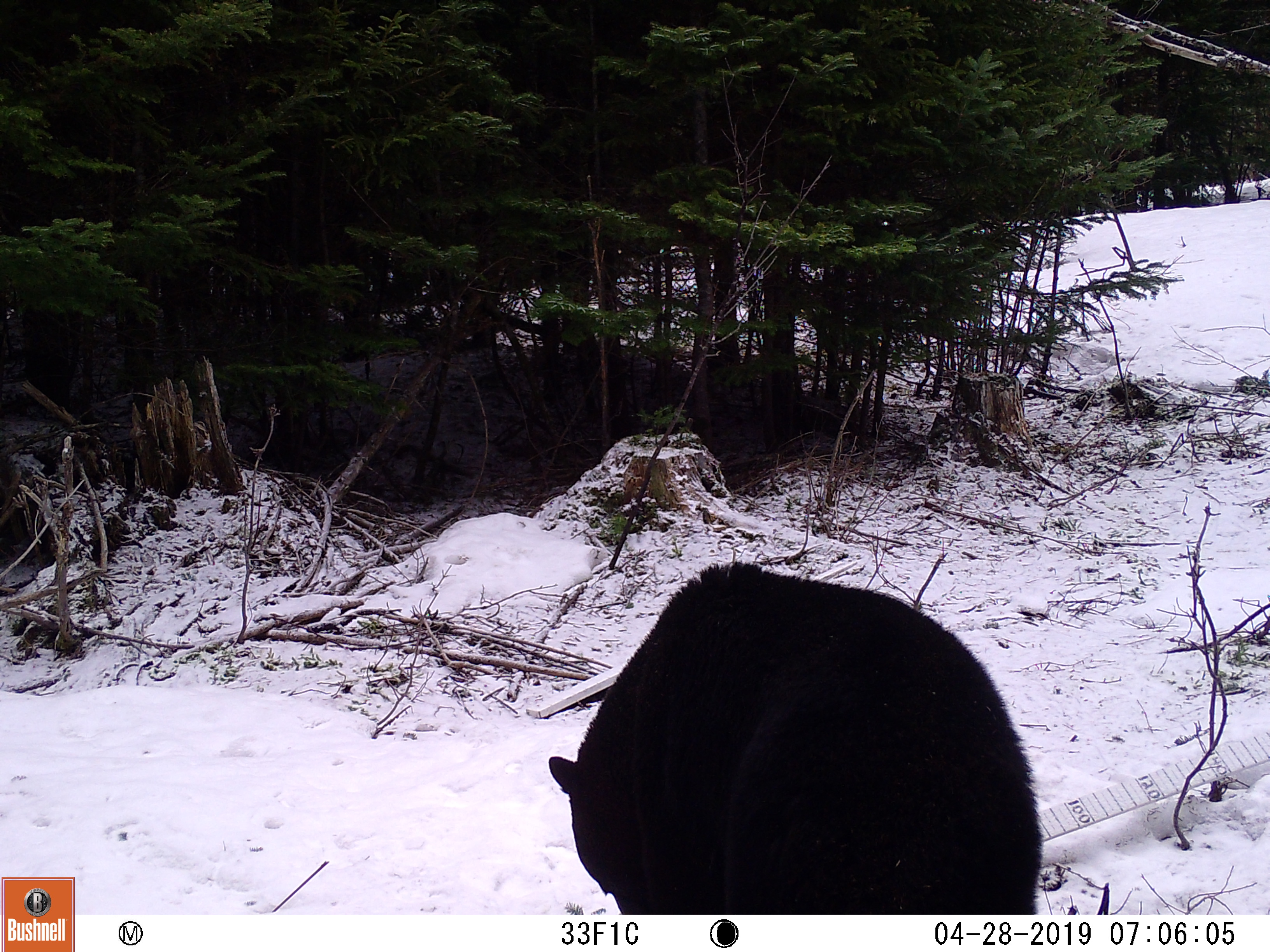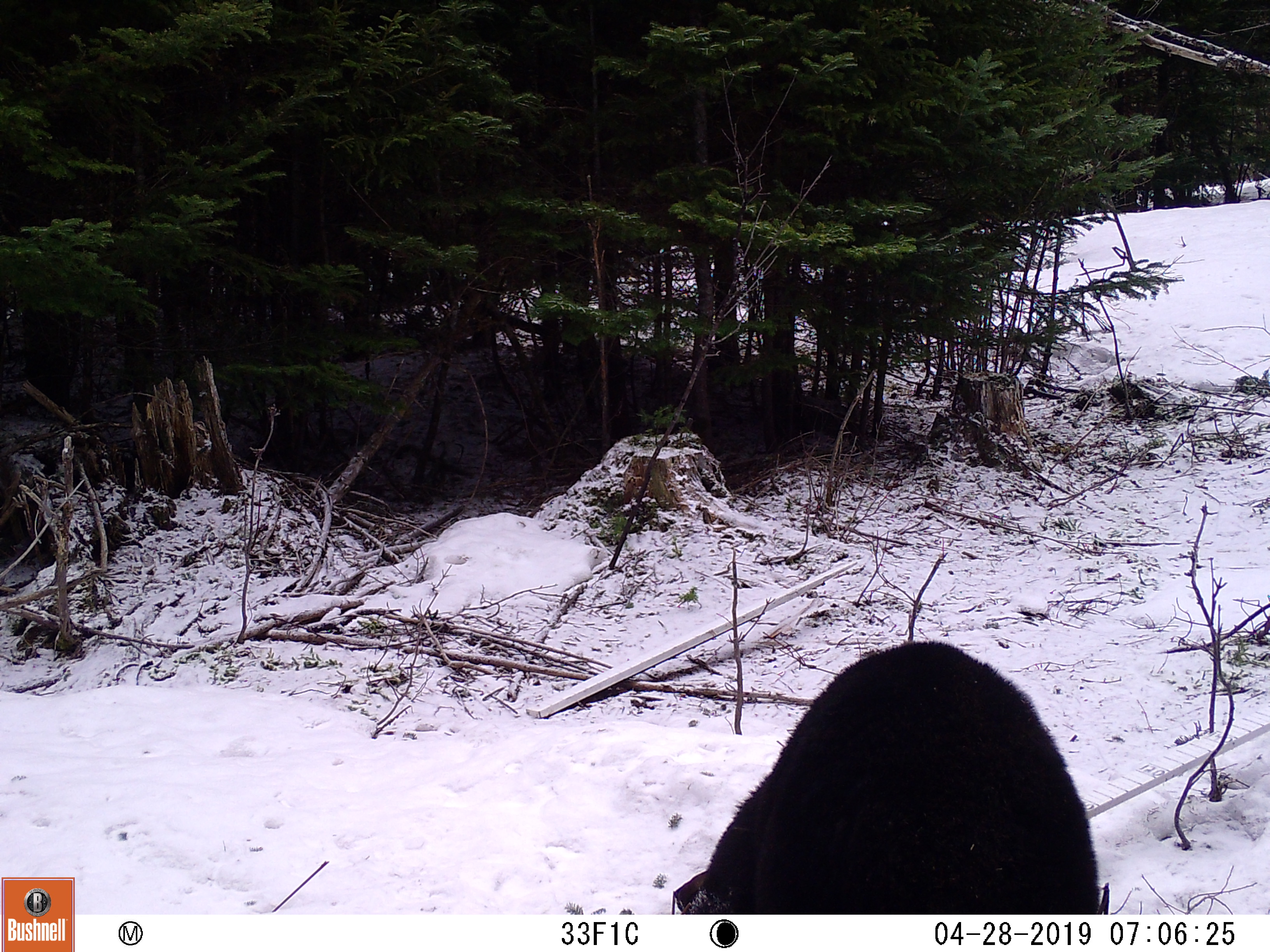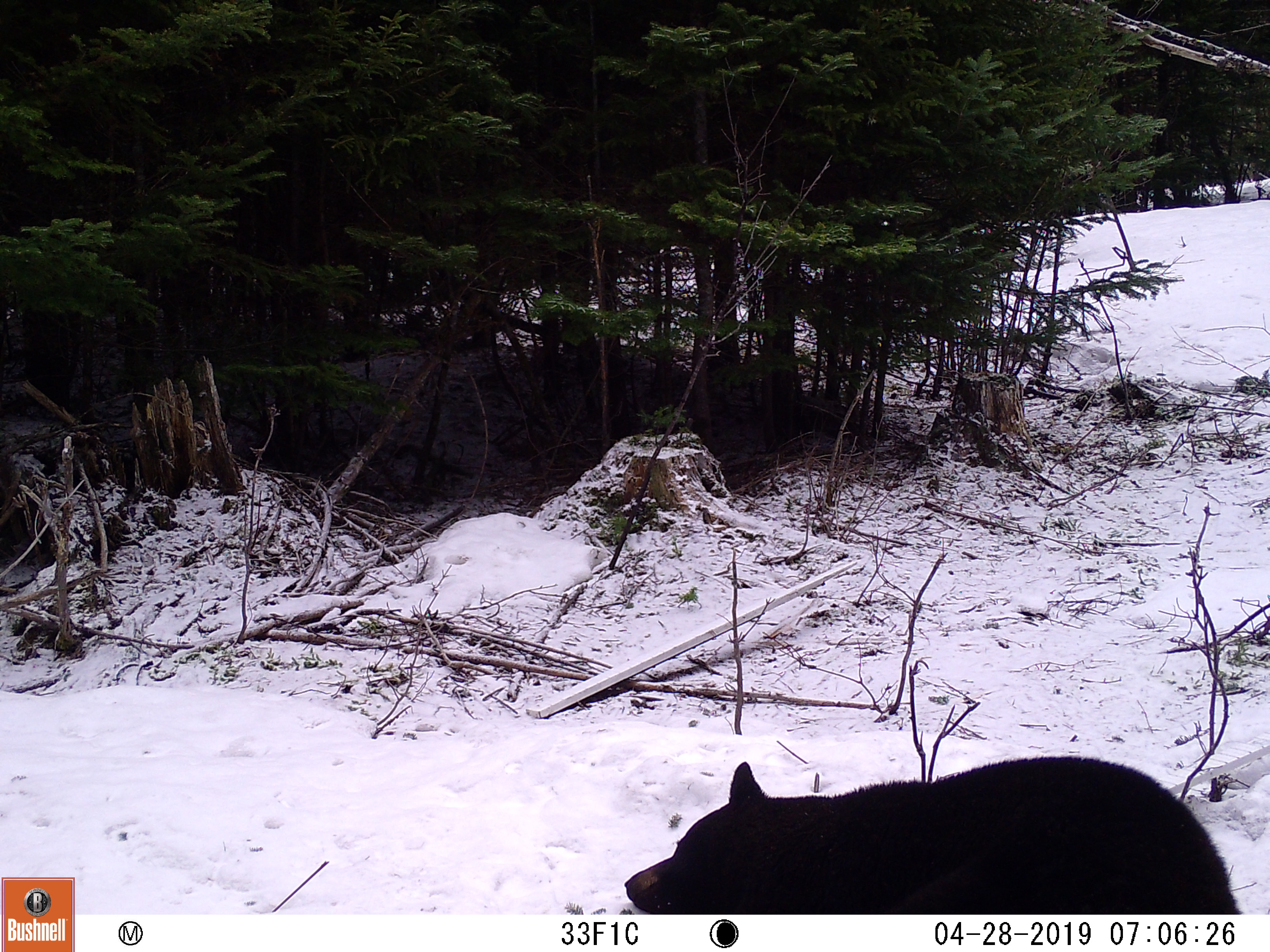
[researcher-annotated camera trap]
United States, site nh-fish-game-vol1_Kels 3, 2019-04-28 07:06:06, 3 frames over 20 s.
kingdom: Animalia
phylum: Chordata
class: Mammalia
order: Carnivora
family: Ursidae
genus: Ursus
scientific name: Ursus americanus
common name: black bear